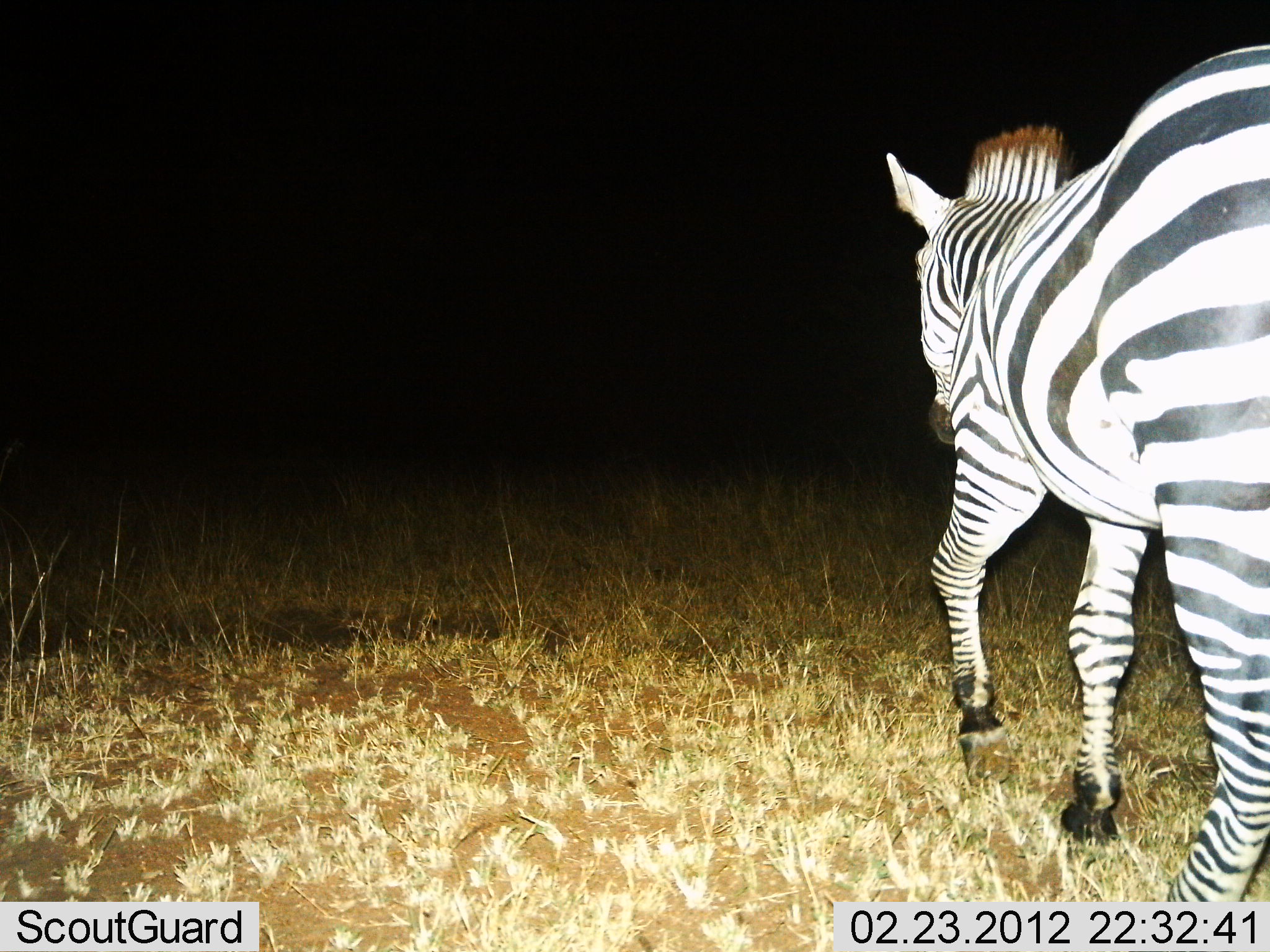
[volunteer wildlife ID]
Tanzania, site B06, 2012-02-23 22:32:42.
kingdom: Animalia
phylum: Chordata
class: Mammalia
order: Perissodactyla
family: Equidae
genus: Equus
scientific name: Equus quagga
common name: plains zebra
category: zebra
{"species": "zebra (plains zebra) (Equus quagga)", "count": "1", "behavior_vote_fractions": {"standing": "9%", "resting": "0%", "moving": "91%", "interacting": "0%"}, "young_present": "0%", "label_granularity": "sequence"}